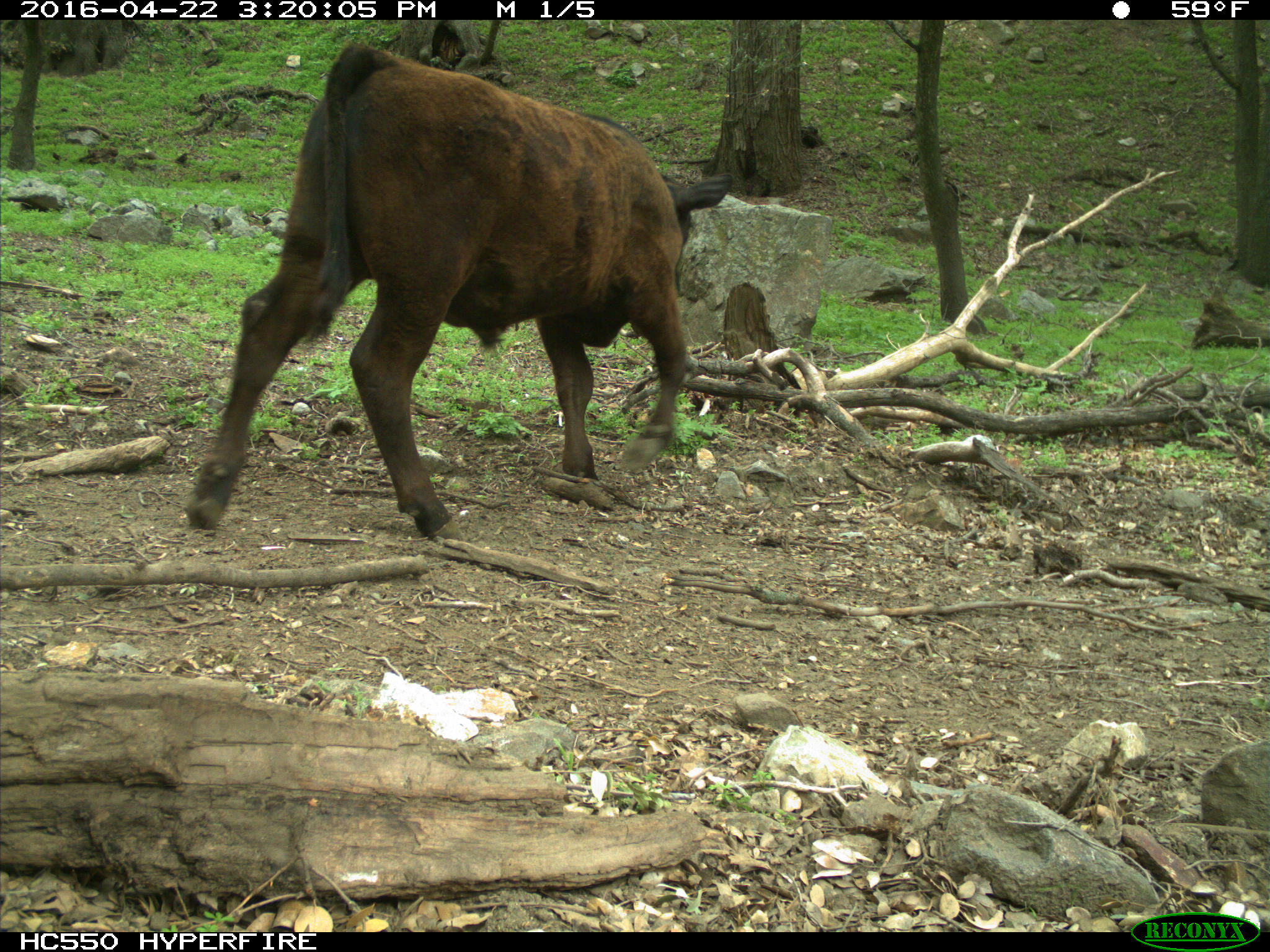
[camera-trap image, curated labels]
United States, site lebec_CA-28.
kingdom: Animalia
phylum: Chordata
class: Mammalia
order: Artiodactyla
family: Bovidae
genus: Bos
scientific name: Bos taurus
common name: domestic cow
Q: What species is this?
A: Bos taurus (domestic cow).